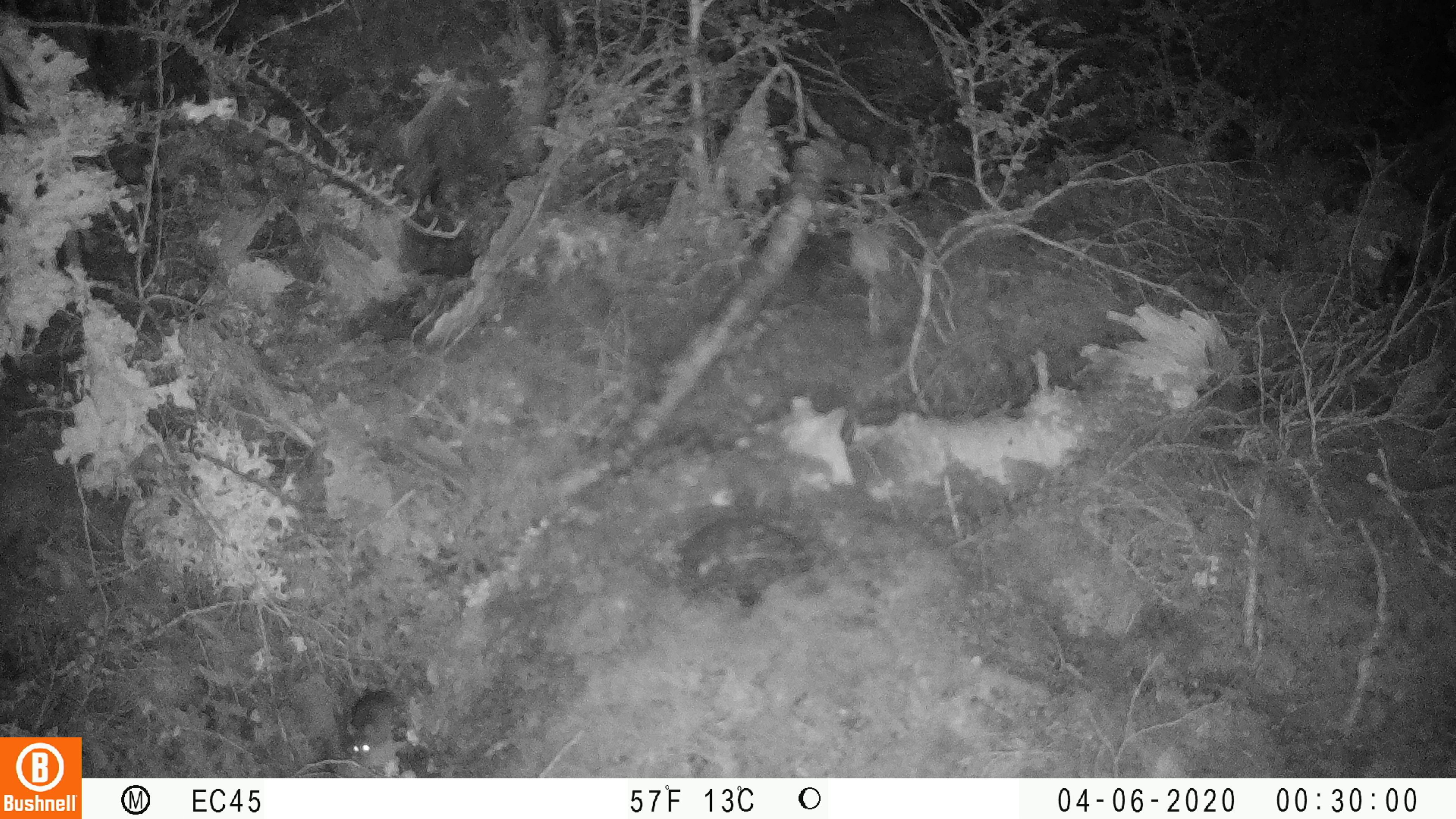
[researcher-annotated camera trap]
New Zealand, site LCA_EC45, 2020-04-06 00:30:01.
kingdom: Animalia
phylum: Chordata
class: Mammalia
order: Rodentia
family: Muridae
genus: Rattus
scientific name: Rattus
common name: rat